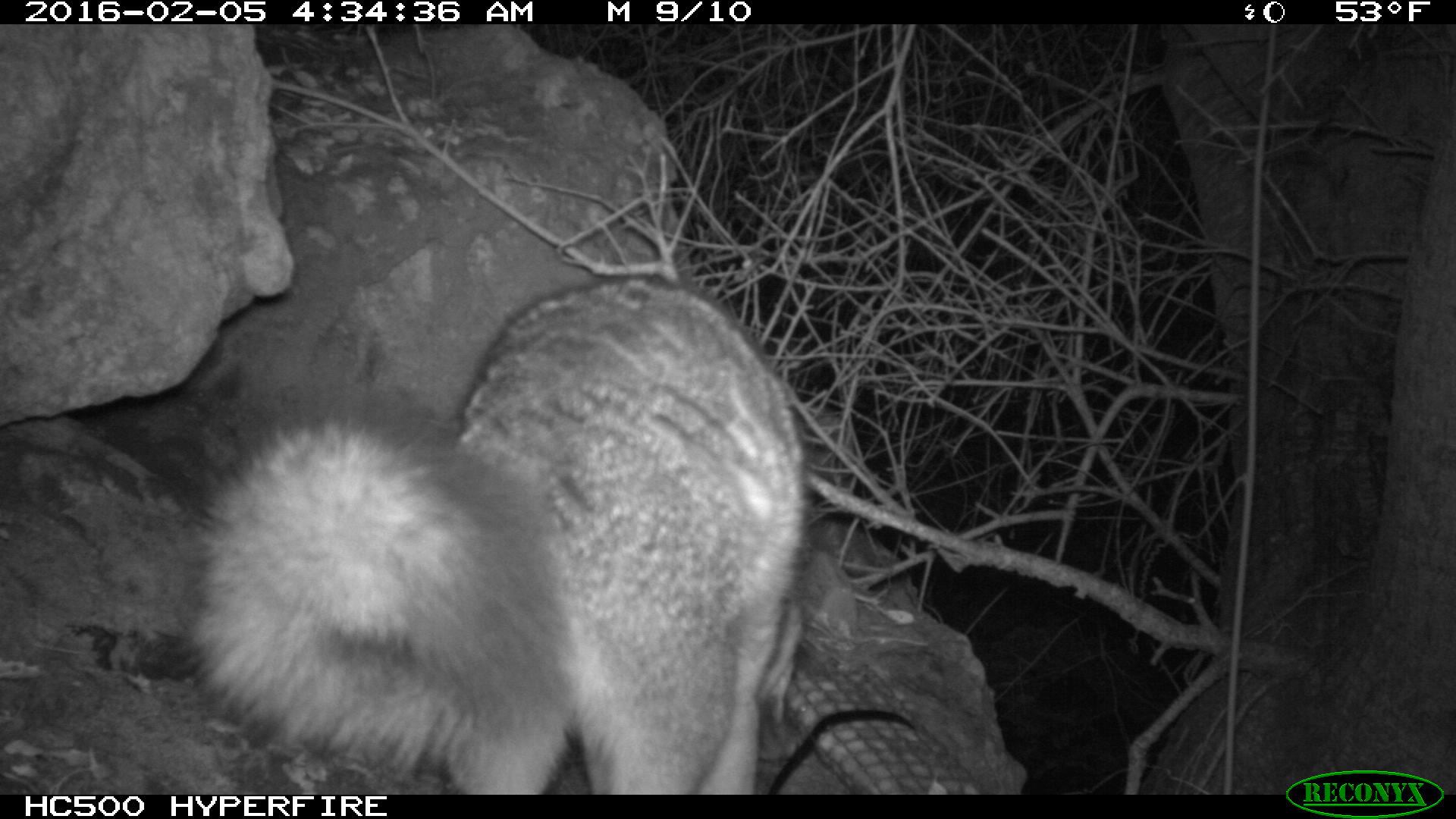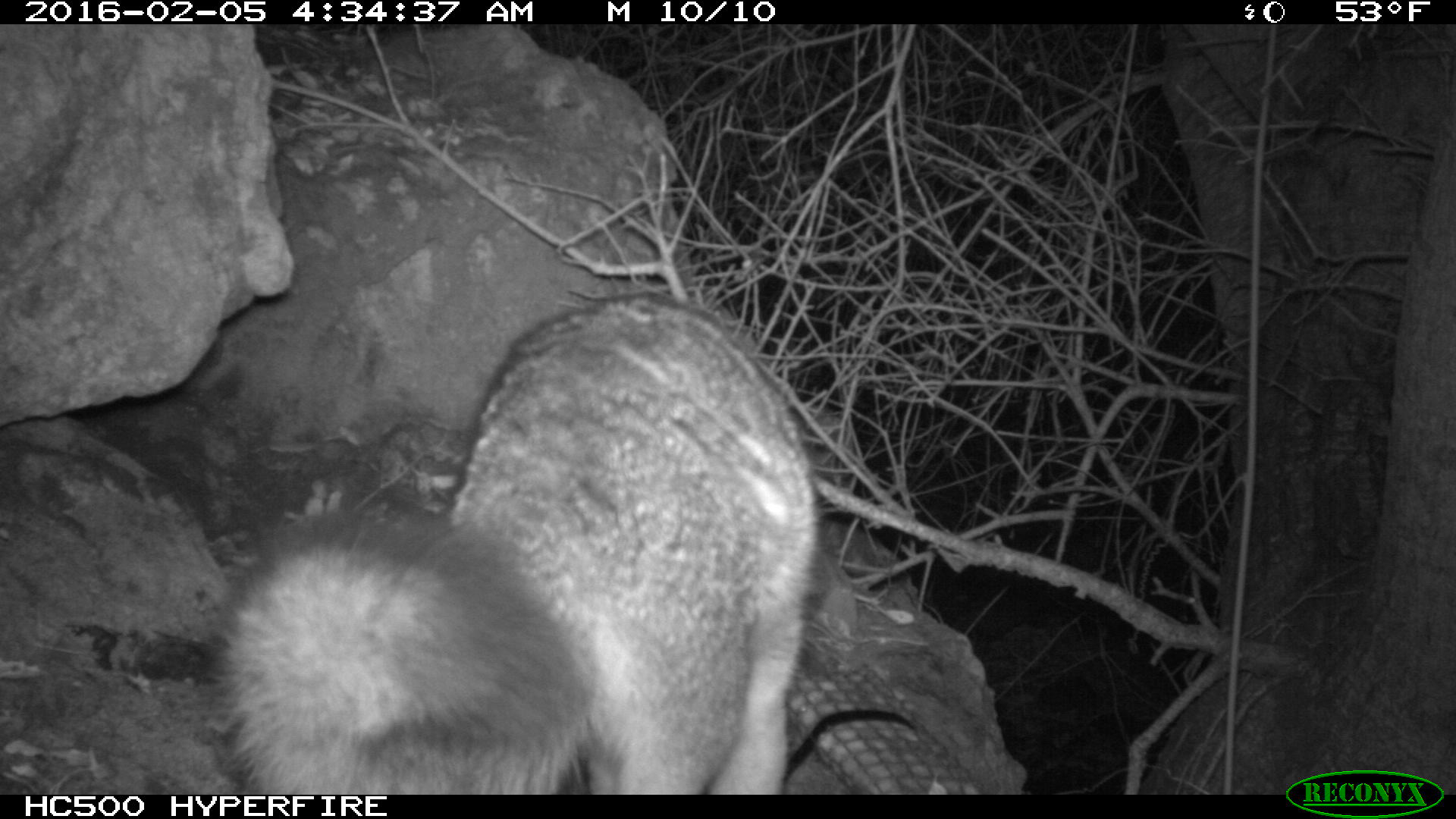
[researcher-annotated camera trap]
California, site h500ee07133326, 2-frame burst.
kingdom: Animalia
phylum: Chordata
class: Mammalia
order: Carnivora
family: Canidae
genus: Urocyon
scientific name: Urocyon littoralis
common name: island fox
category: fox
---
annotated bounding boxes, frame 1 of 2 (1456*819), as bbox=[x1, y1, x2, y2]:
fox: bbox=[181, 274, 808, 796]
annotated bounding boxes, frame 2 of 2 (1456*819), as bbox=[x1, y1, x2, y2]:
fox: bbox=[196, 291, 836, 795]